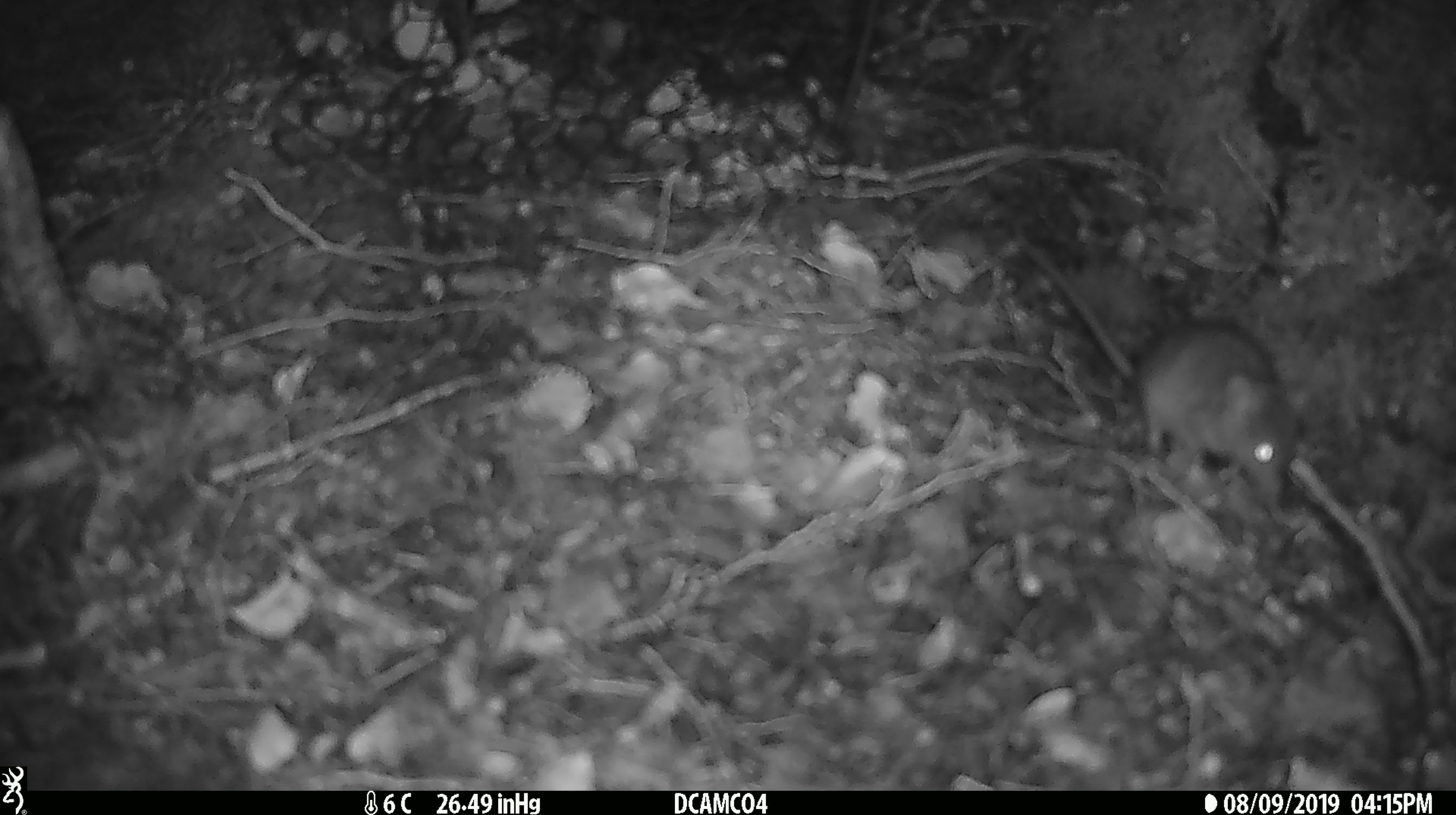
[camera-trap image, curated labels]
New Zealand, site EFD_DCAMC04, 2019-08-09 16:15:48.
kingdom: Animalia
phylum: Chordata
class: Mammalia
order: Rodentia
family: Muridae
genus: Mus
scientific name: Mus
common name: mouse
Mouse (Mus).